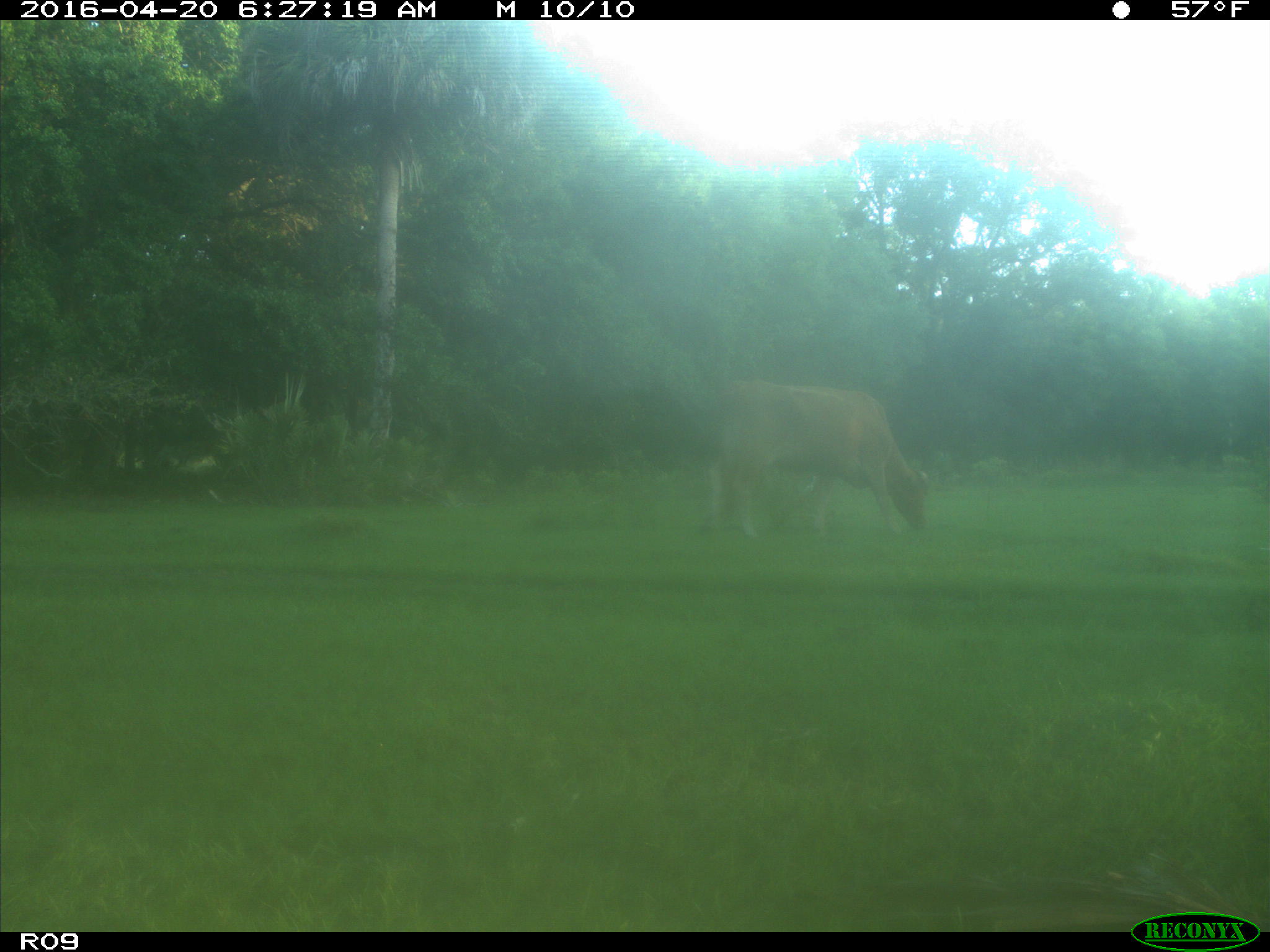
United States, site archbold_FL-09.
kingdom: Animalia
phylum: Chordata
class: Mammalia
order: Artiodactyla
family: Bovidae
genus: Bos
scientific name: Bos taurus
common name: domestic cow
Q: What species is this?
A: Bos taurus (domestic cow).